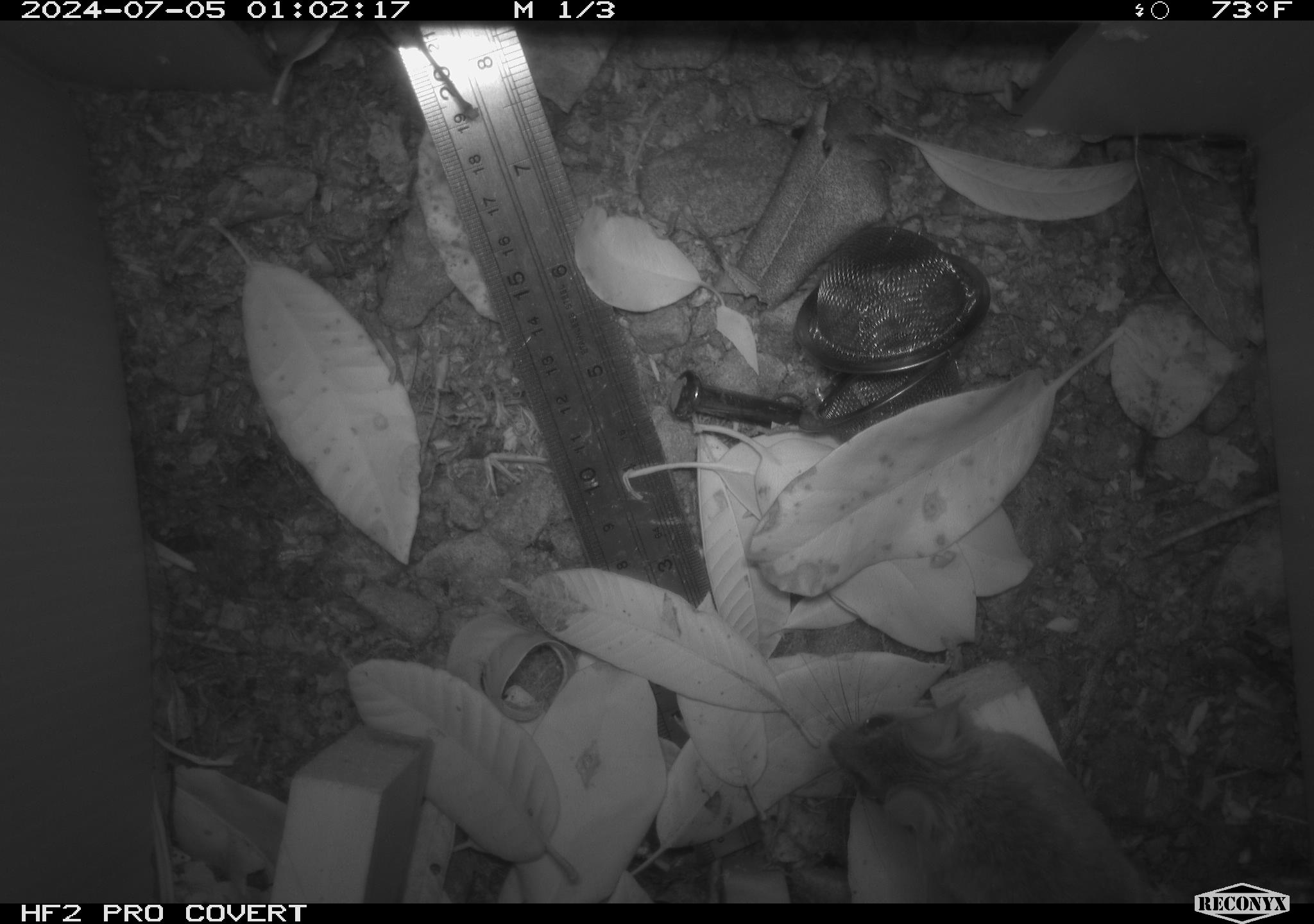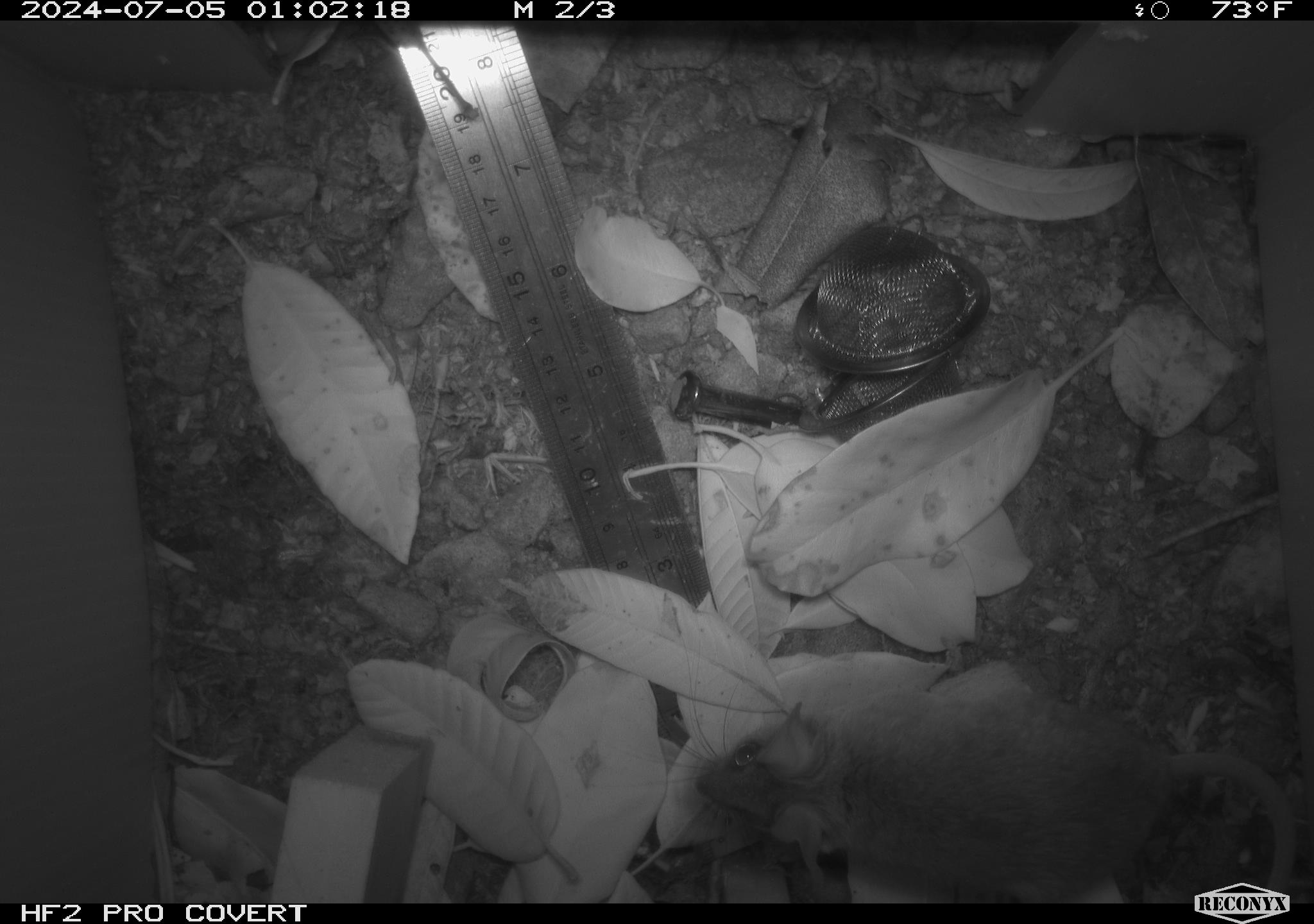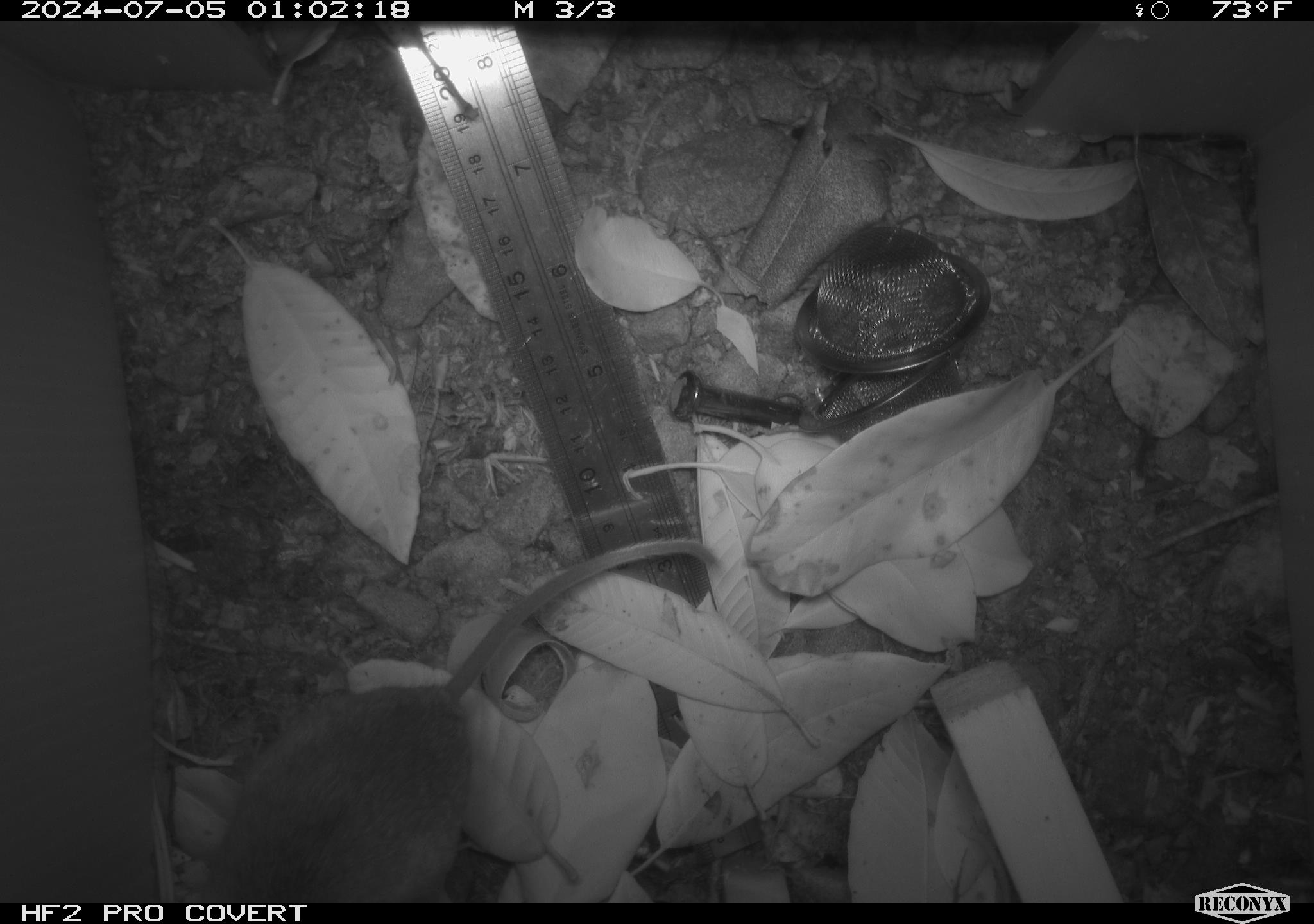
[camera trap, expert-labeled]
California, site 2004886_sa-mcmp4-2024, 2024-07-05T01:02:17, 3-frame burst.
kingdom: Animalia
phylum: Chordata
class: Mammalia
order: Rodentia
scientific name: Rodentia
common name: mouse species